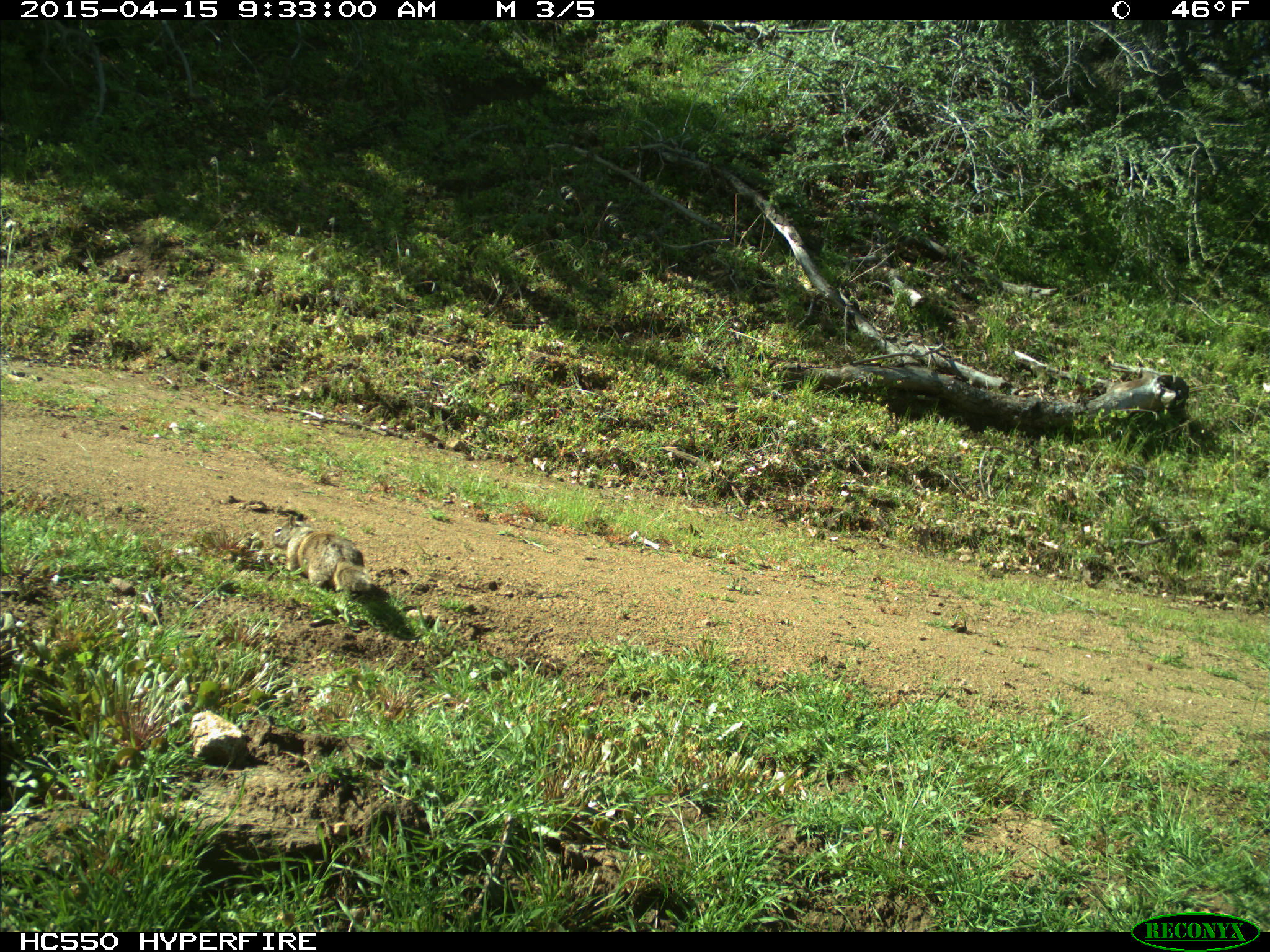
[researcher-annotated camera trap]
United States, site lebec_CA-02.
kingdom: Animalia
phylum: Chordata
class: Mammalia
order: Rodentia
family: Sciuridae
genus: Otospermophilus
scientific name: Otospermophilus beecheyi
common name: california ground squirrel